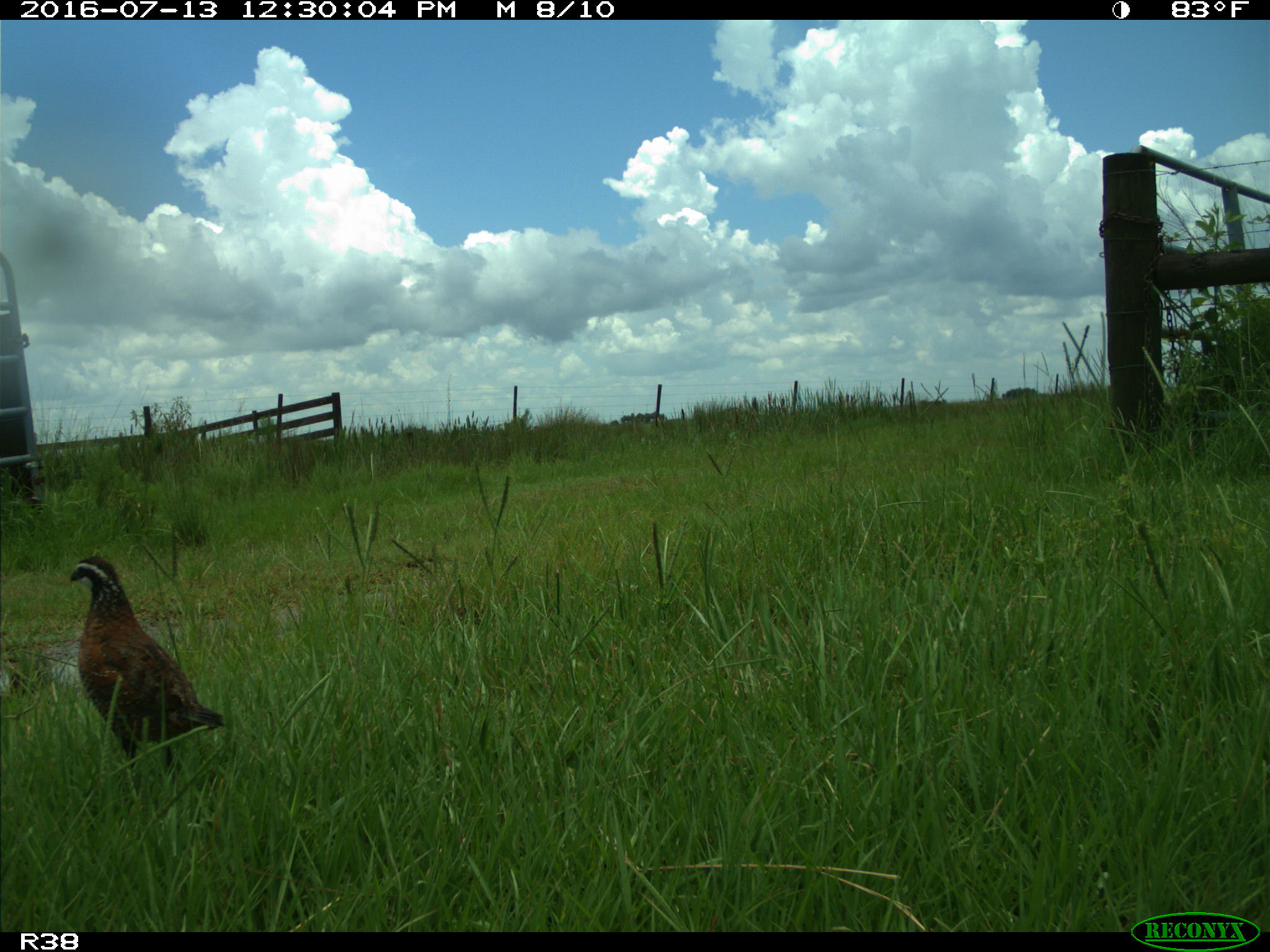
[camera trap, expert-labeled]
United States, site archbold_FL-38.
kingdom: Animalia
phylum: Chordata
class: Aves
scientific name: Aves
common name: birds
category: unidentified bird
Unidentified bird (birds) (Aves).